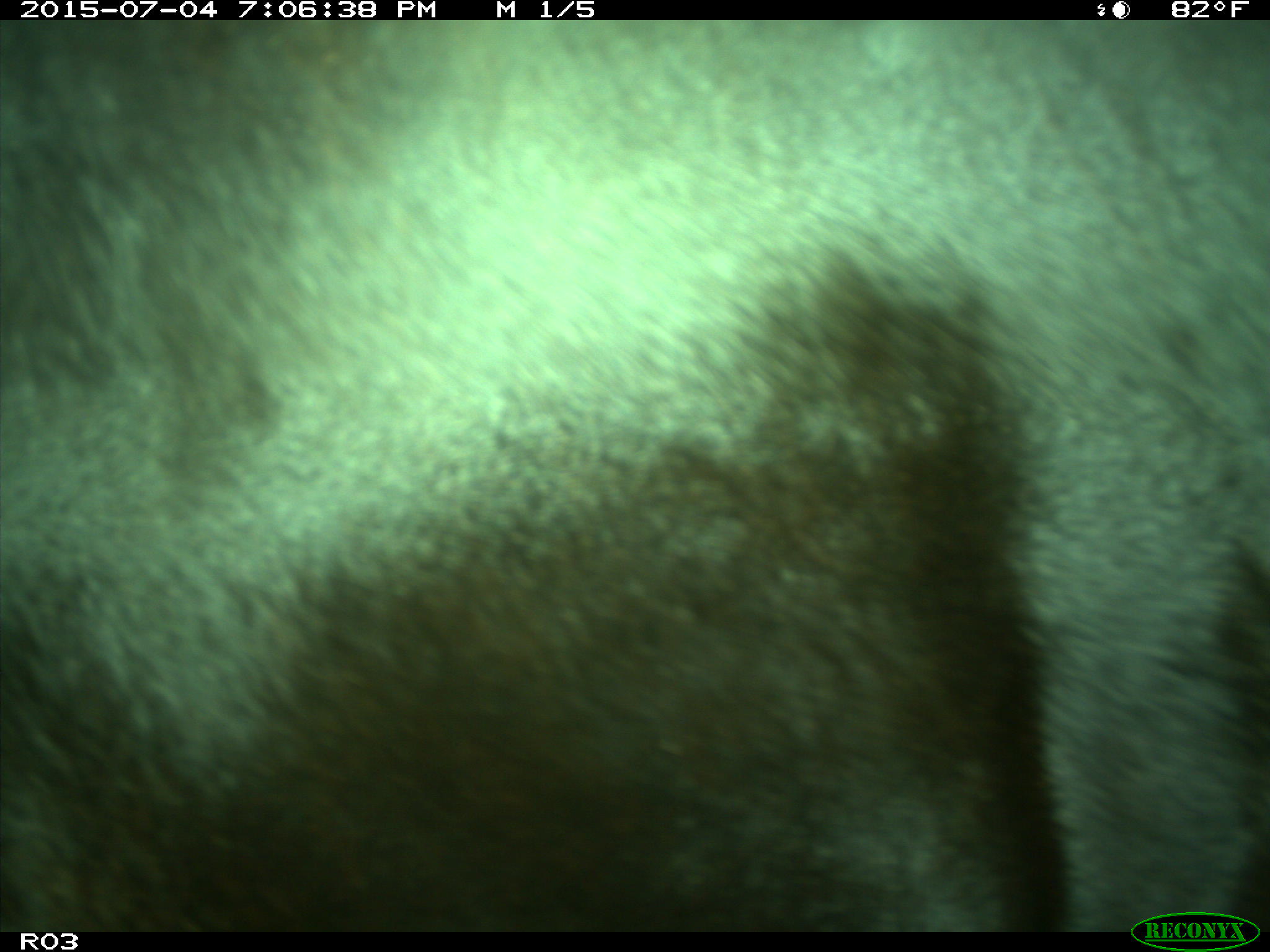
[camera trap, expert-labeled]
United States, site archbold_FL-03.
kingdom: Animalia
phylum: Chordata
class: Mammalia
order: Artiodactyla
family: Bovidae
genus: Bos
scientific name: Bos taurus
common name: domestic cow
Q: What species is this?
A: Bos taurus (domestic cow).